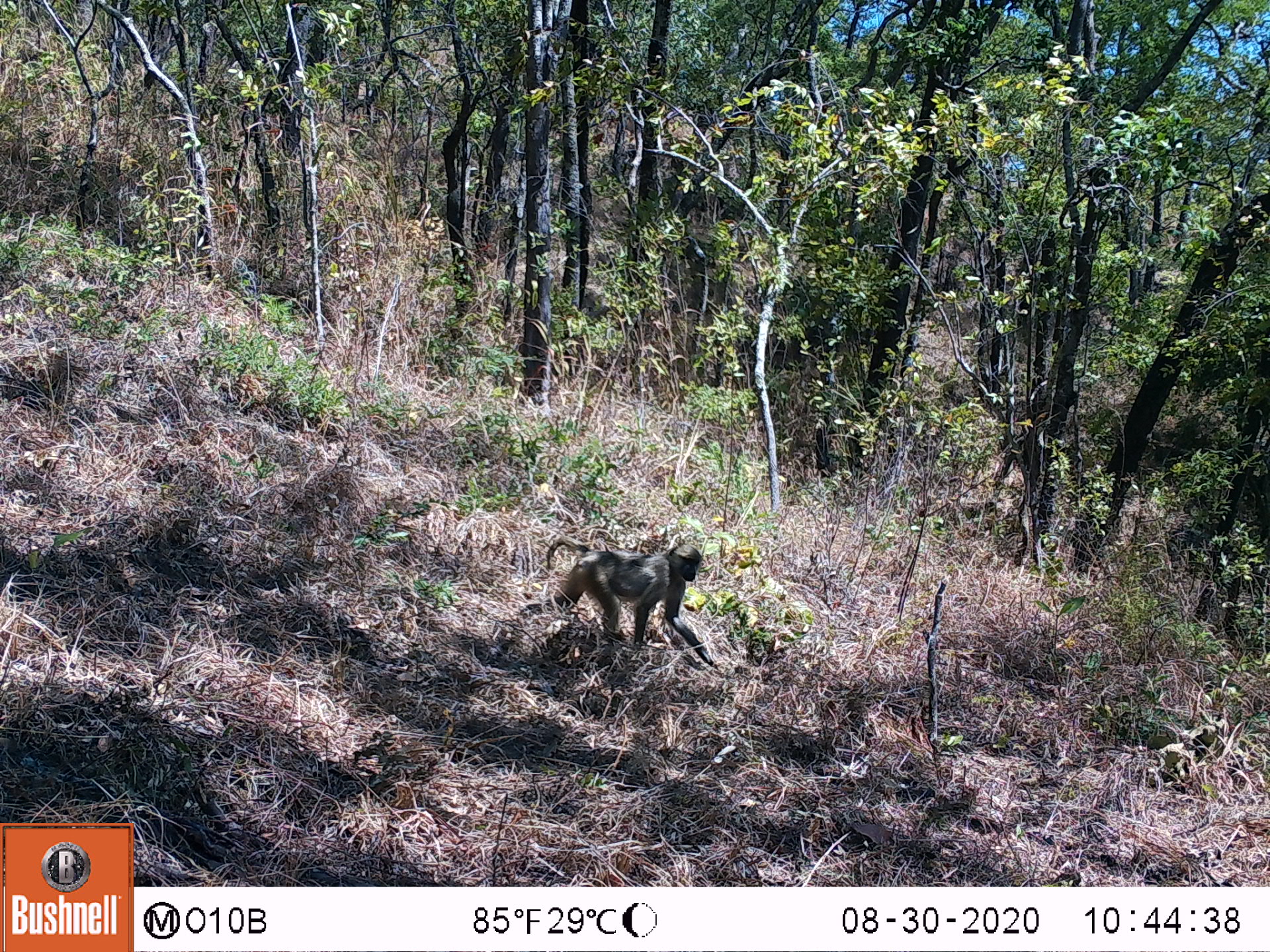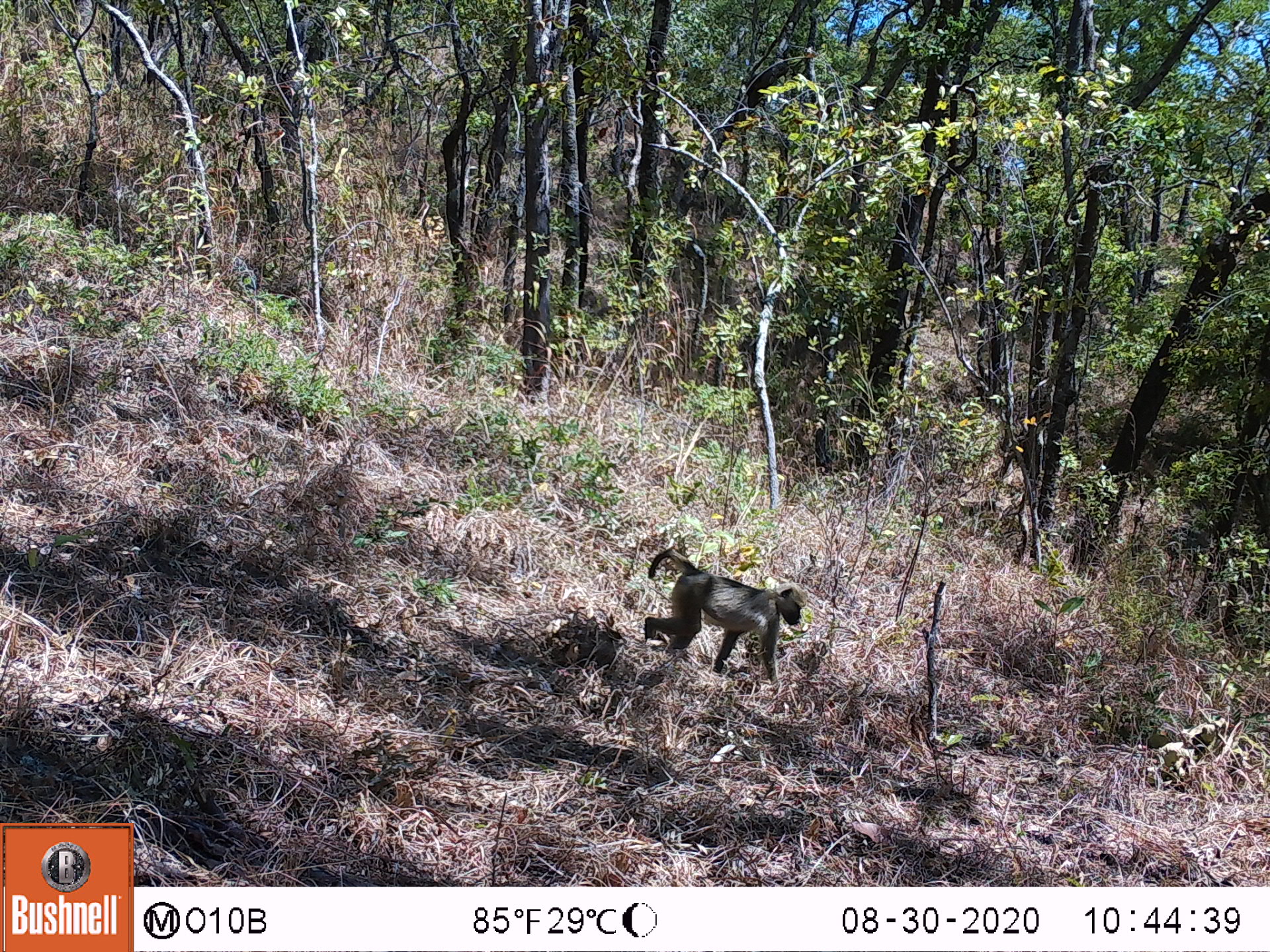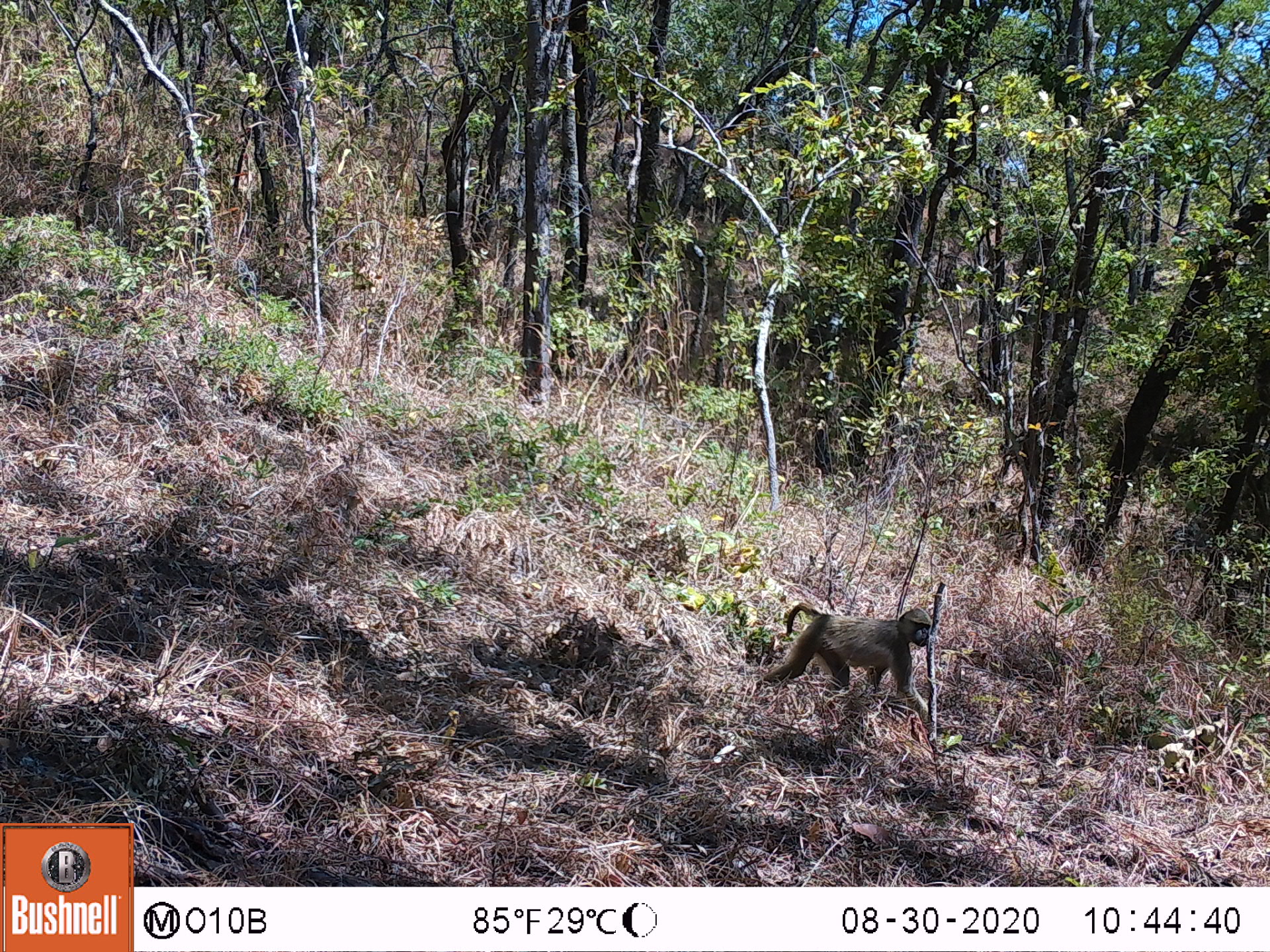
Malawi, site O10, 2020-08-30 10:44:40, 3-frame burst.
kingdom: Animalia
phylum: Chordata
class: Mammalia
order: Primates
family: Cercopithecidae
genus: Papio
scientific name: Papio cynocephalus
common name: yellow baboon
Yellow baboon (Papio cynocephalus), count 1.